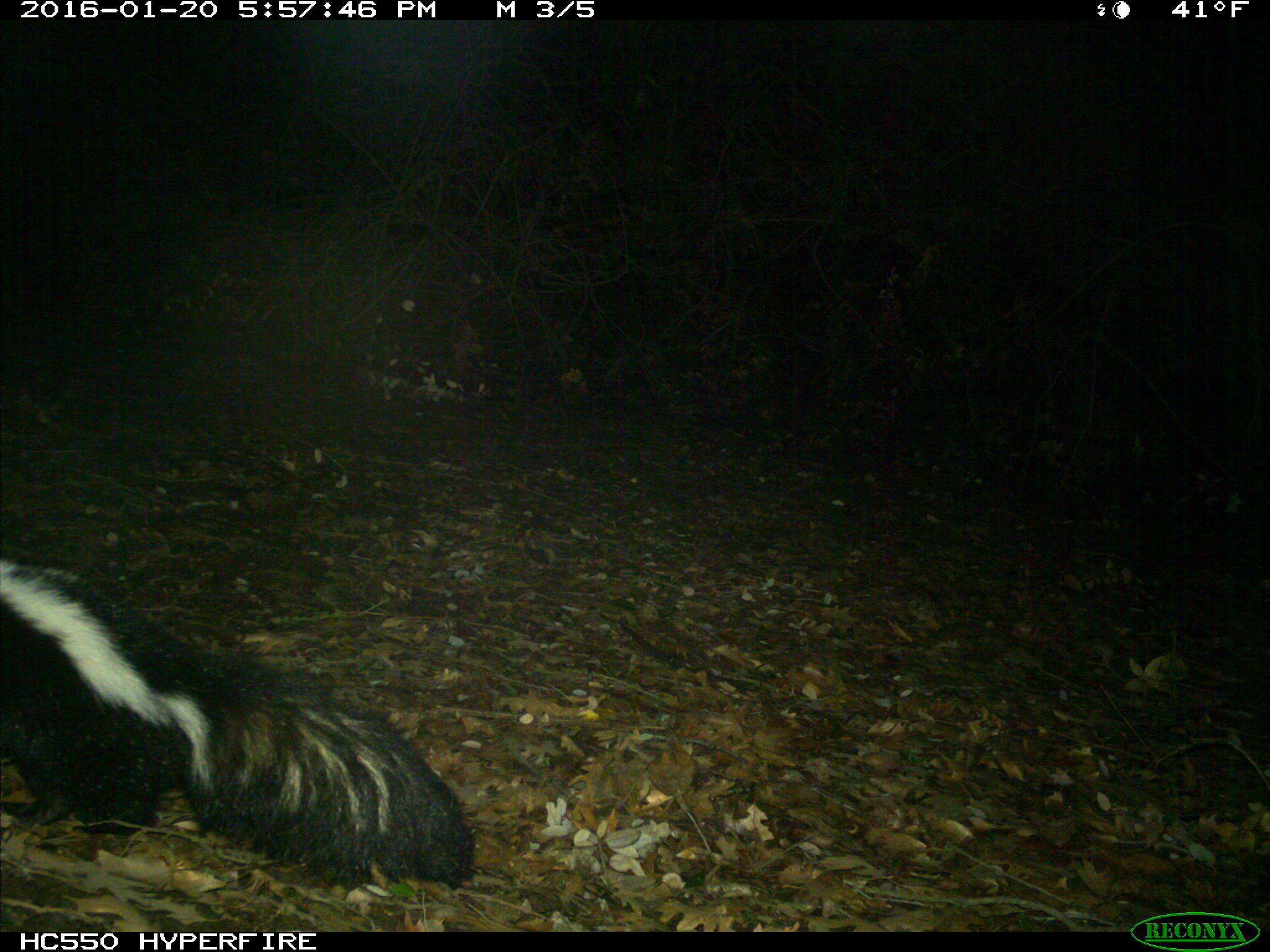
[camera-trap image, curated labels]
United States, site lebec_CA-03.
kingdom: Animalia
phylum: Chordata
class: Mammalia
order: Carnivora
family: Mephitidae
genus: Mephitis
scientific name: Mephitis mephitis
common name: striped skunk